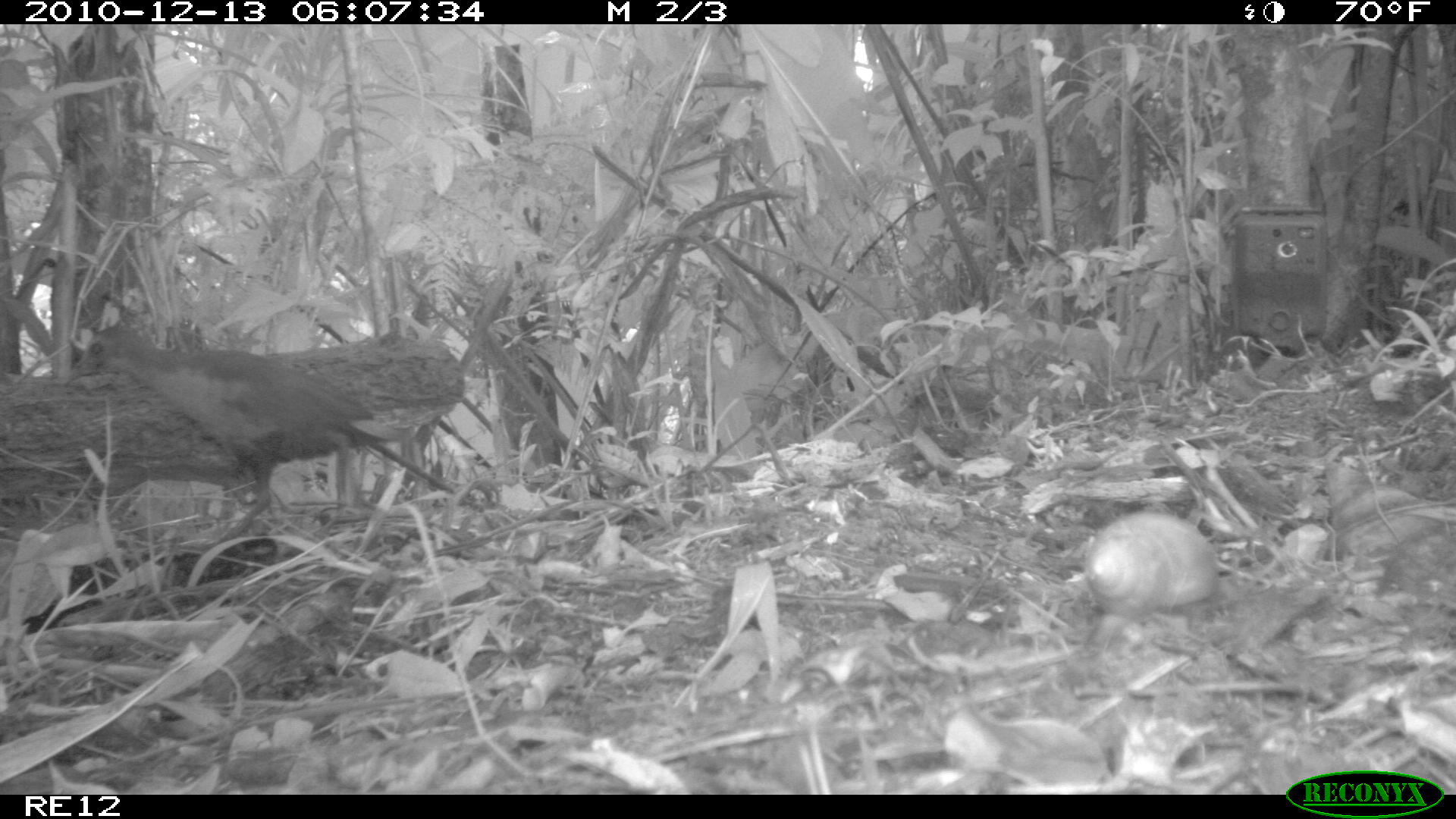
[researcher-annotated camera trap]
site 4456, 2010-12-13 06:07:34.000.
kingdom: Animalia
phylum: Chordata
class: Aves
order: Gruiformes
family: Sarothruridae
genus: Mentocrex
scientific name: Mentocrex kioloides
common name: madagascar wood rail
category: canirallus kioloides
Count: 1.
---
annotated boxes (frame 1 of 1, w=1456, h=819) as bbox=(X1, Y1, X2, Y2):
canirallus kioloides: bbox=(58, 323, 455, 549)